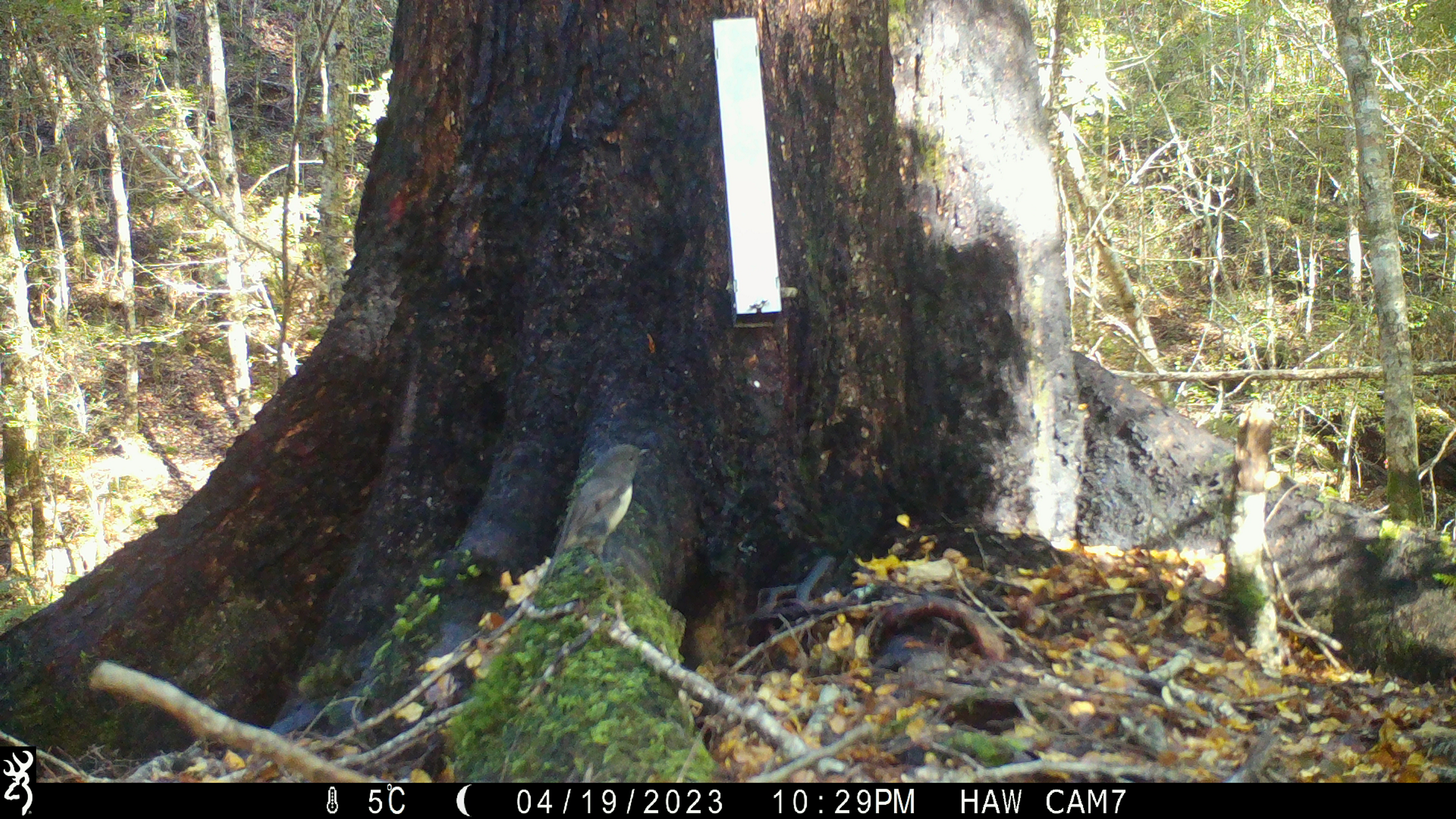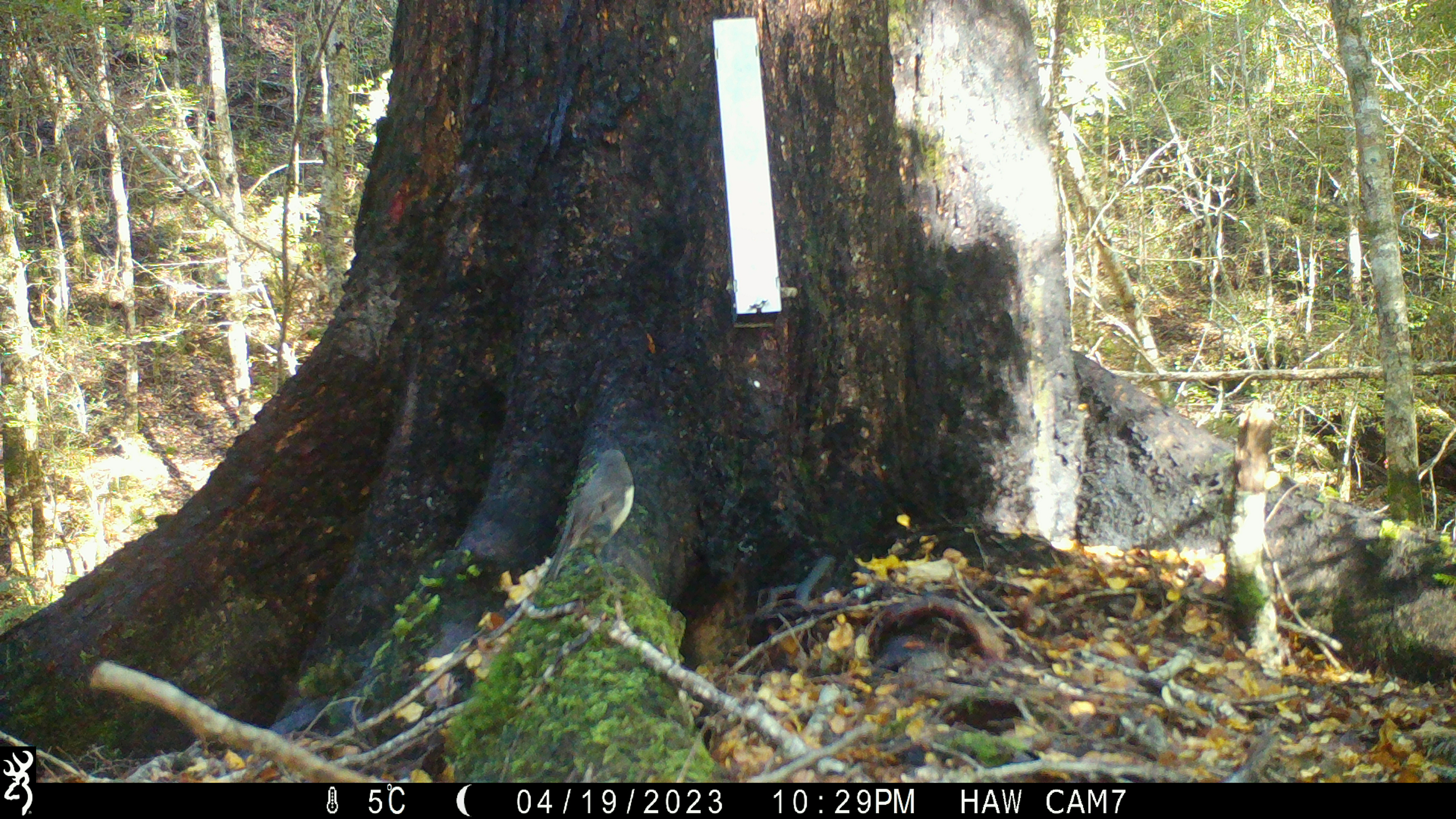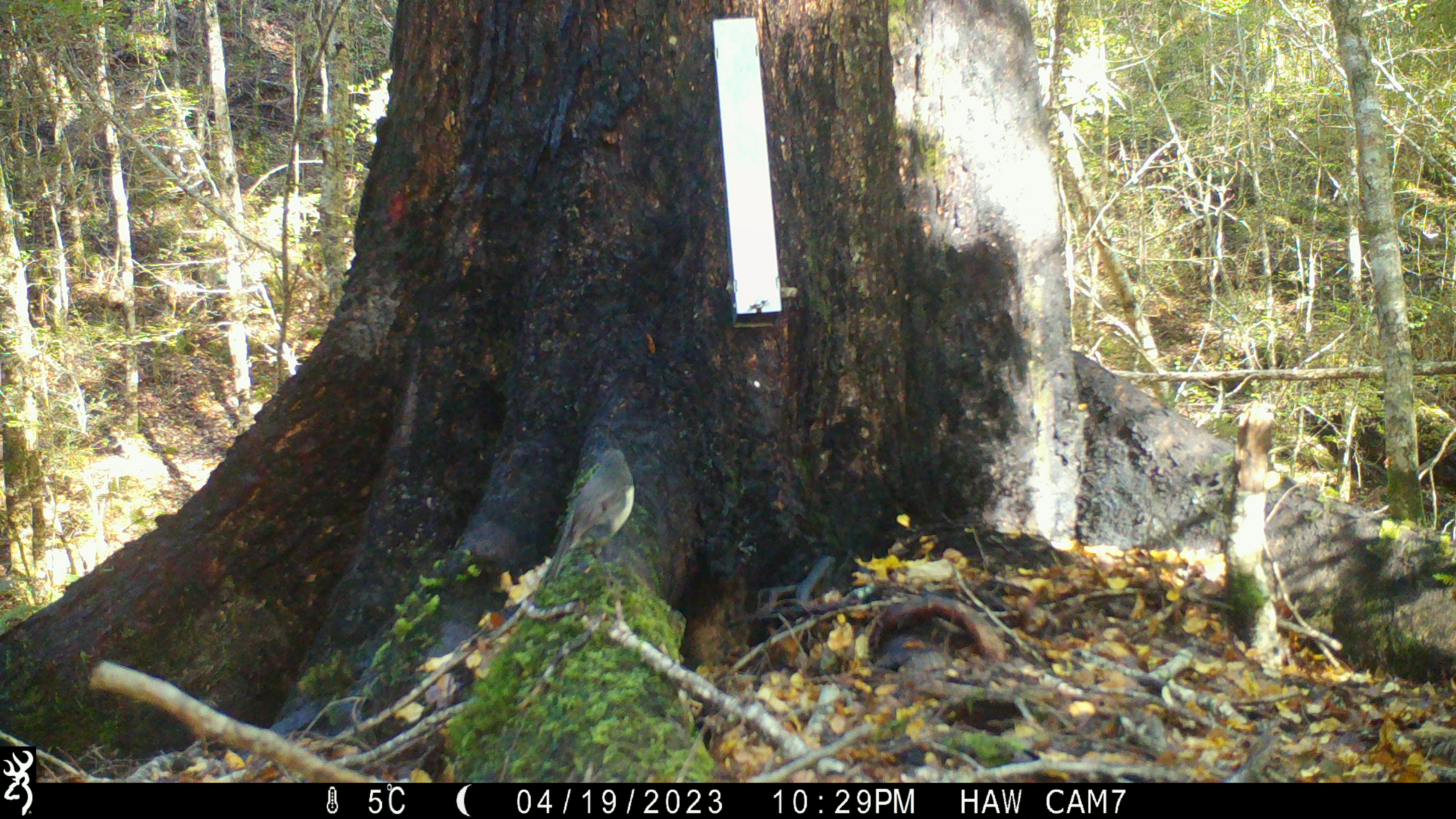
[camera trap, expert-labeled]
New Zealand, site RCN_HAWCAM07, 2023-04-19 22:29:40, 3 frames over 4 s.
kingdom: Animalia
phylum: Chordata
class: Aves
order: Passeriformes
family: Petroicidae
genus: Petroica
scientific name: Petroica australis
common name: new zealand robin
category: robin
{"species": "robin (new zealand robin) (Petroica australis)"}